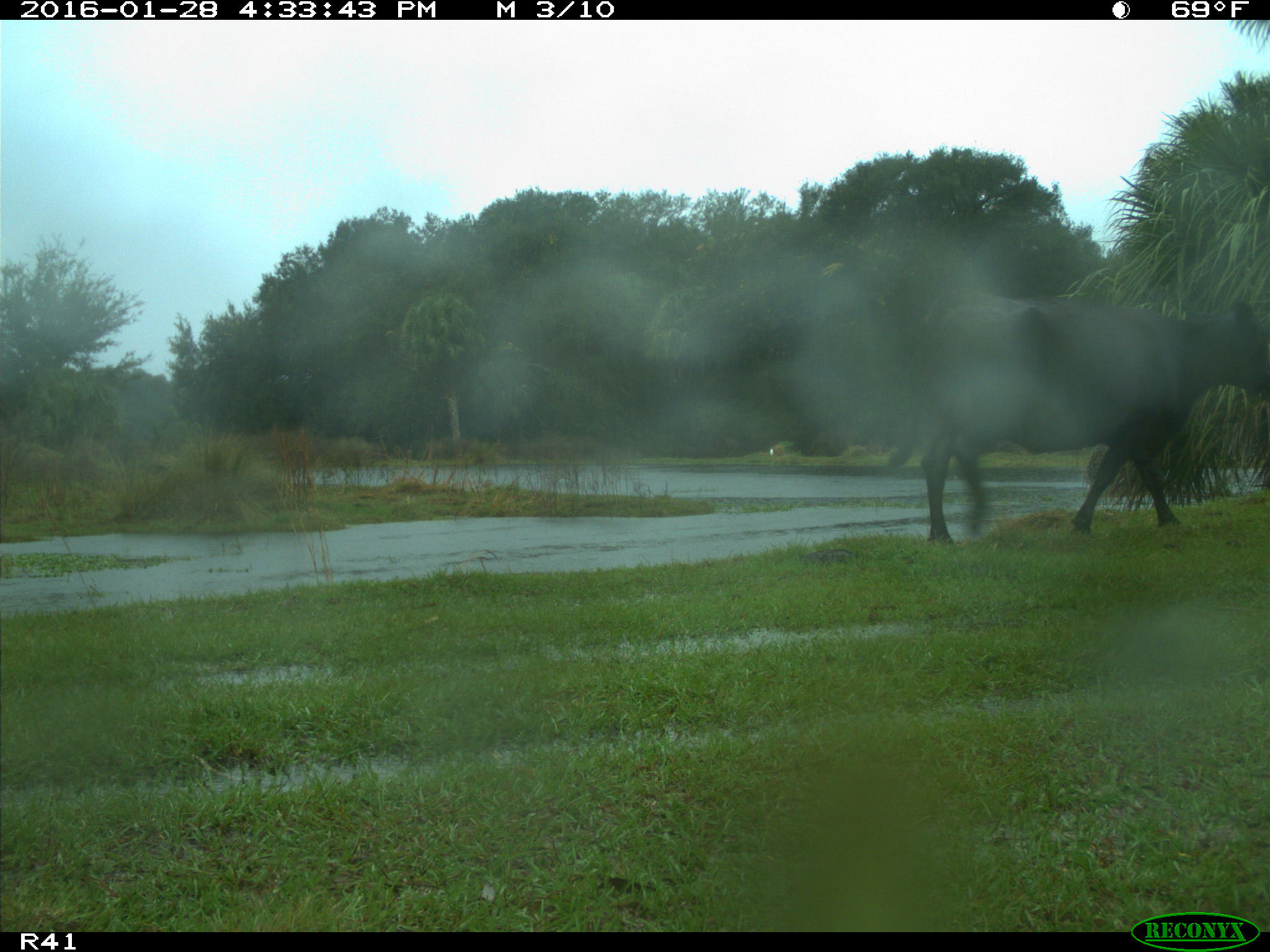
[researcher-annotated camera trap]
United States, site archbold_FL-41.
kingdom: Animalia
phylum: Chordata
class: Mammalia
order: Artiodactyla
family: Bovidae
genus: Bos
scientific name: Bos taurus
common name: domestic cow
Bos taurus (domestic cow).